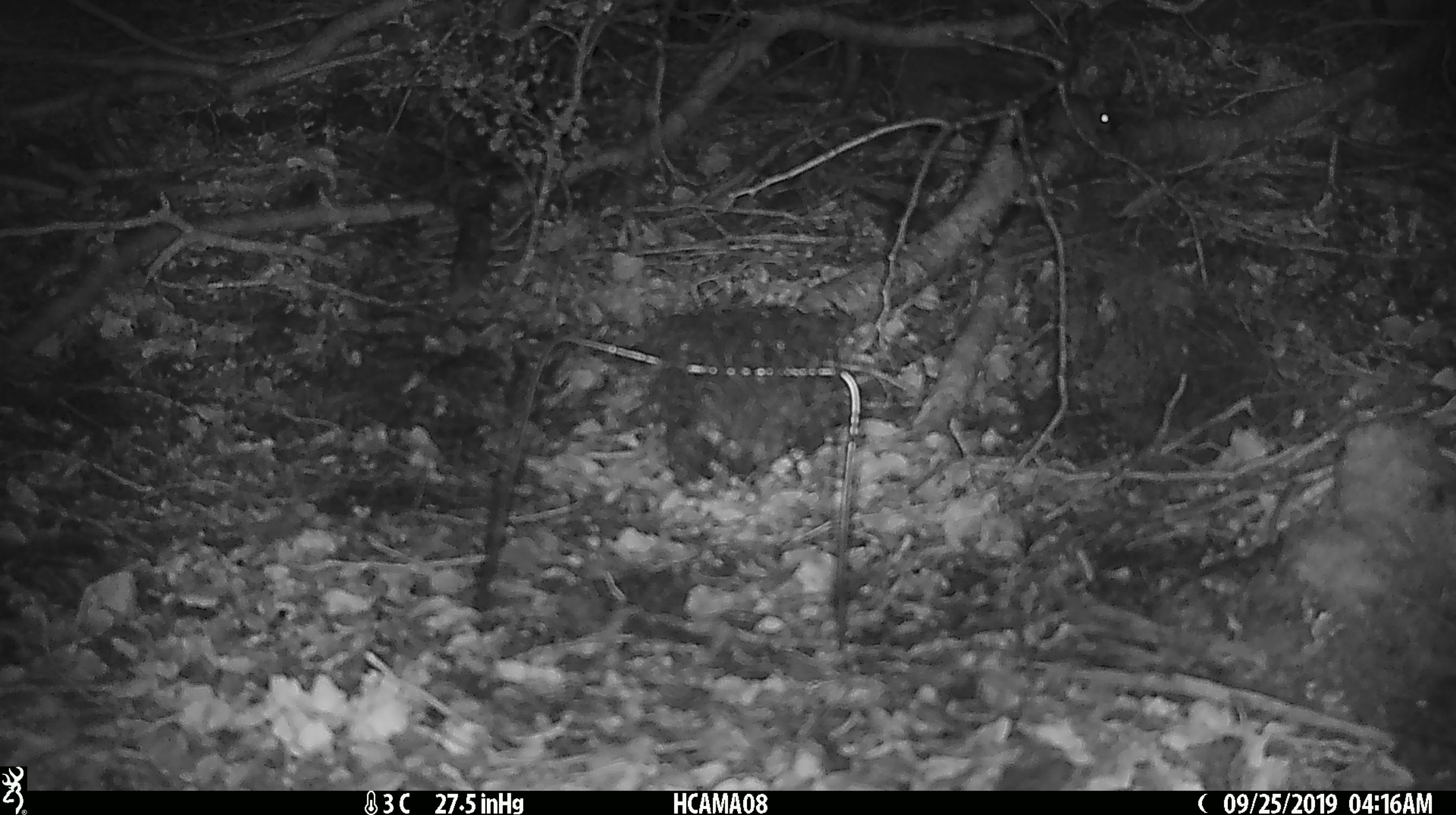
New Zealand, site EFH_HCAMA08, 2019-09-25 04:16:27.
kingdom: Animalia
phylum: Chordata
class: Mammalia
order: Rodentia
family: Muridae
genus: Mus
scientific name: Mus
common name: mouse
Mouse (Mus).